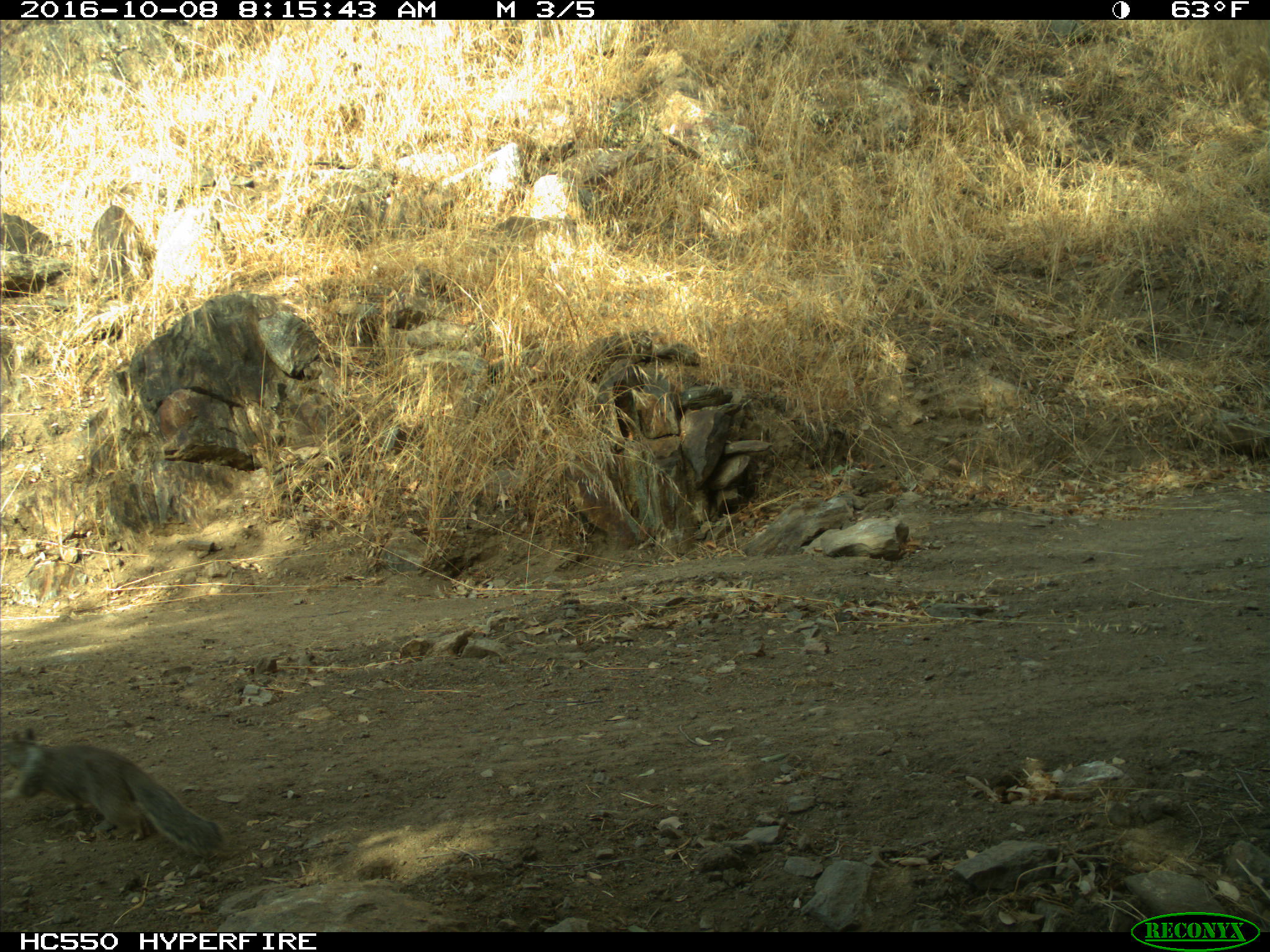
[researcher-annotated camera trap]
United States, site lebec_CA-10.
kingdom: Animalia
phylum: Chordata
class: Mammalia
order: Rodentia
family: Sciuridae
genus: Otospermophilus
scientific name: Otospermophilus beecheyi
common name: california ground squirrel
Otospermophilus beecheyi (california ground squirrel).